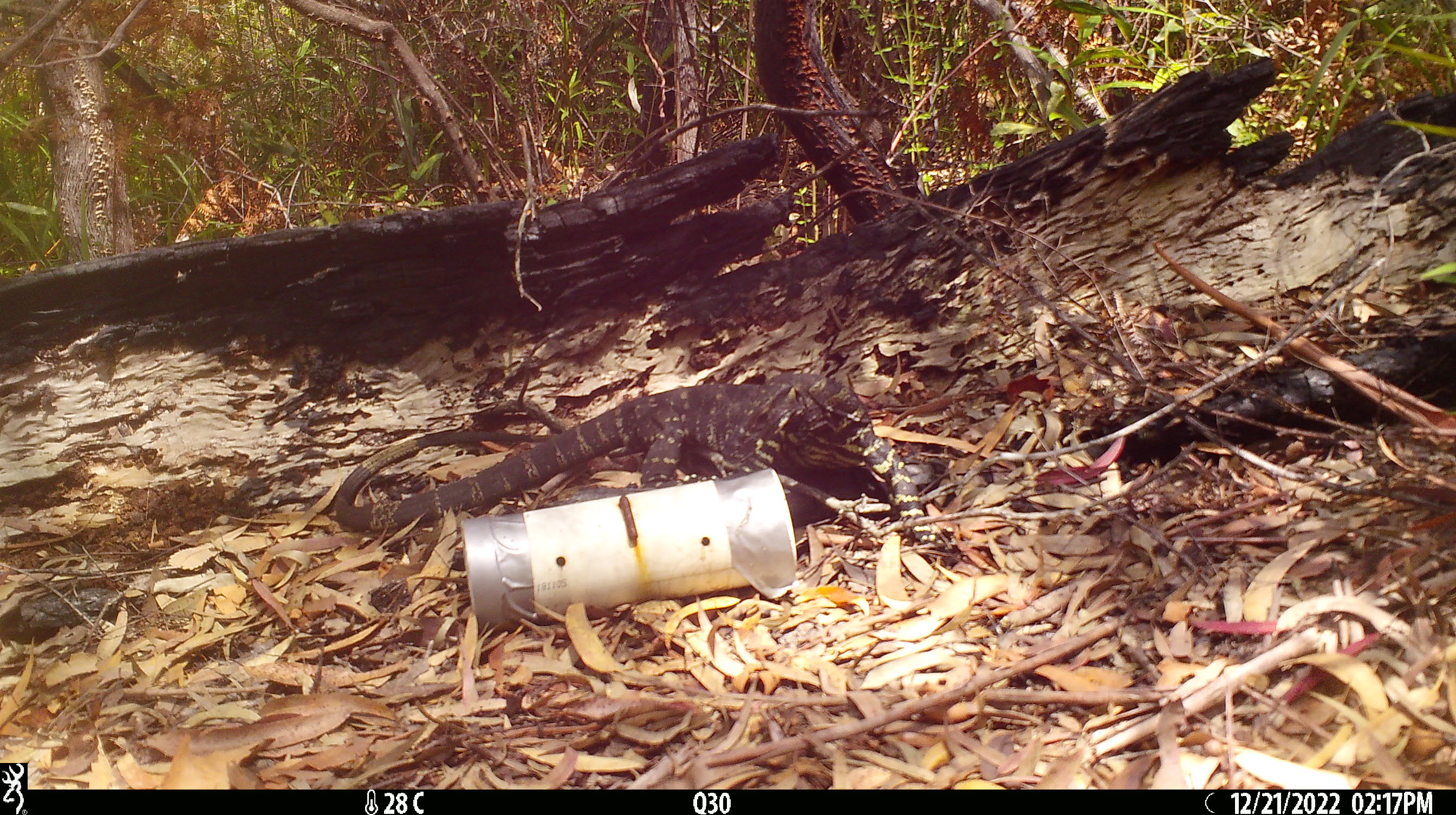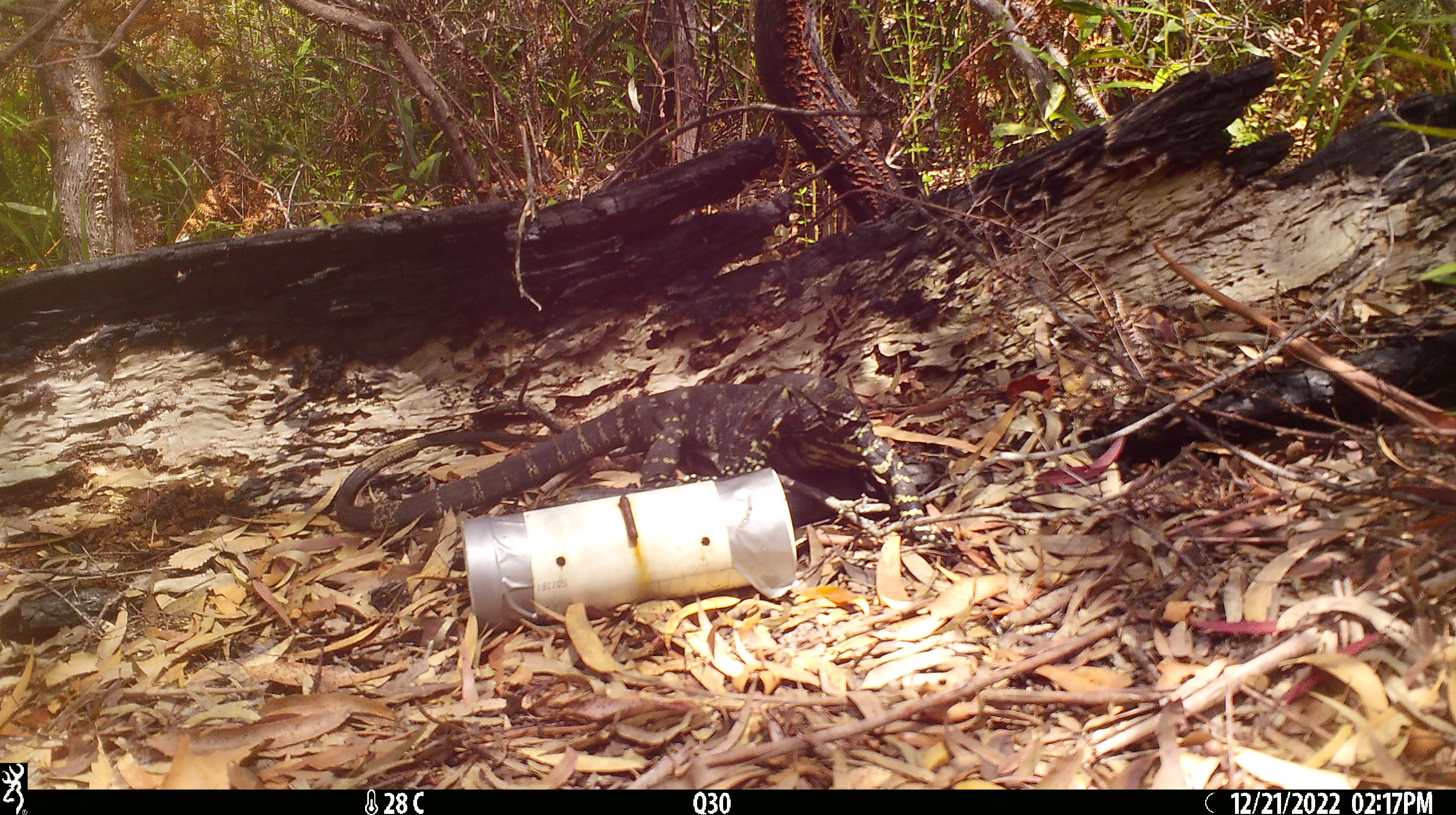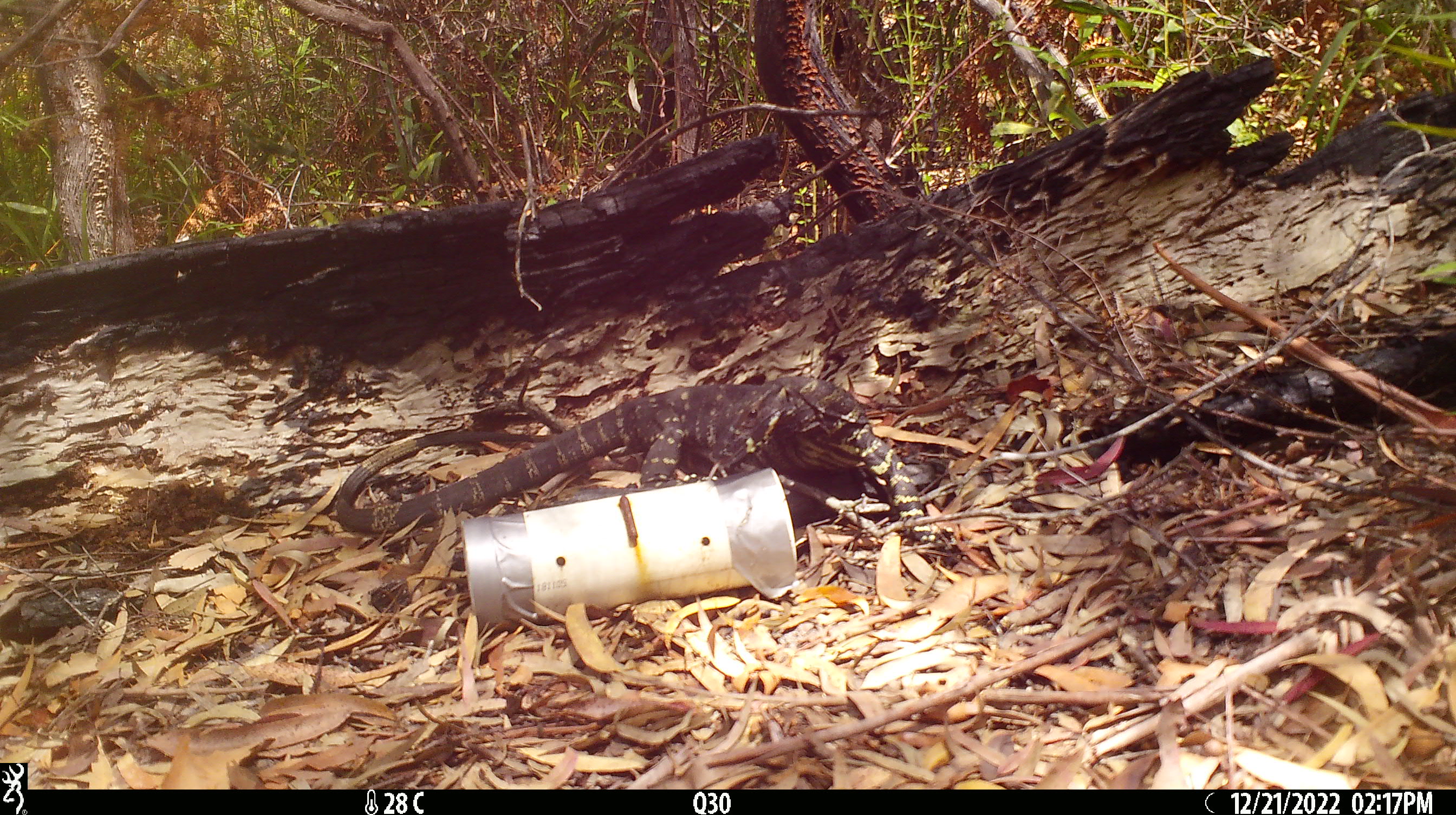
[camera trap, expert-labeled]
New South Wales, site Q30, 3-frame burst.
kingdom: Animalia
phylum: Chordata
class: Reptilia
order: Squamata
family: Varanidae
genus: Varanus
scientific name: Varanus varius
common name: lace monitor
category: goanna